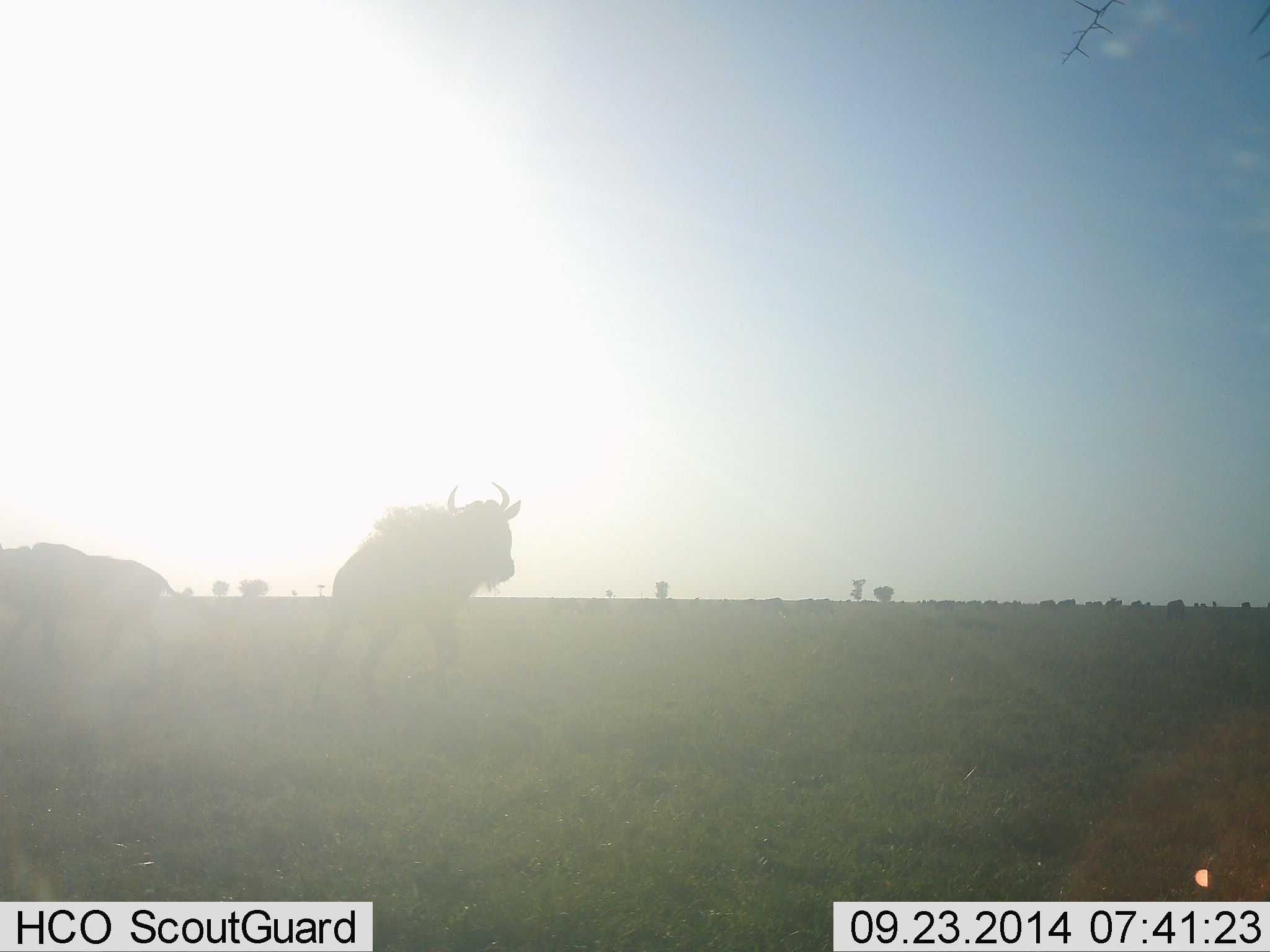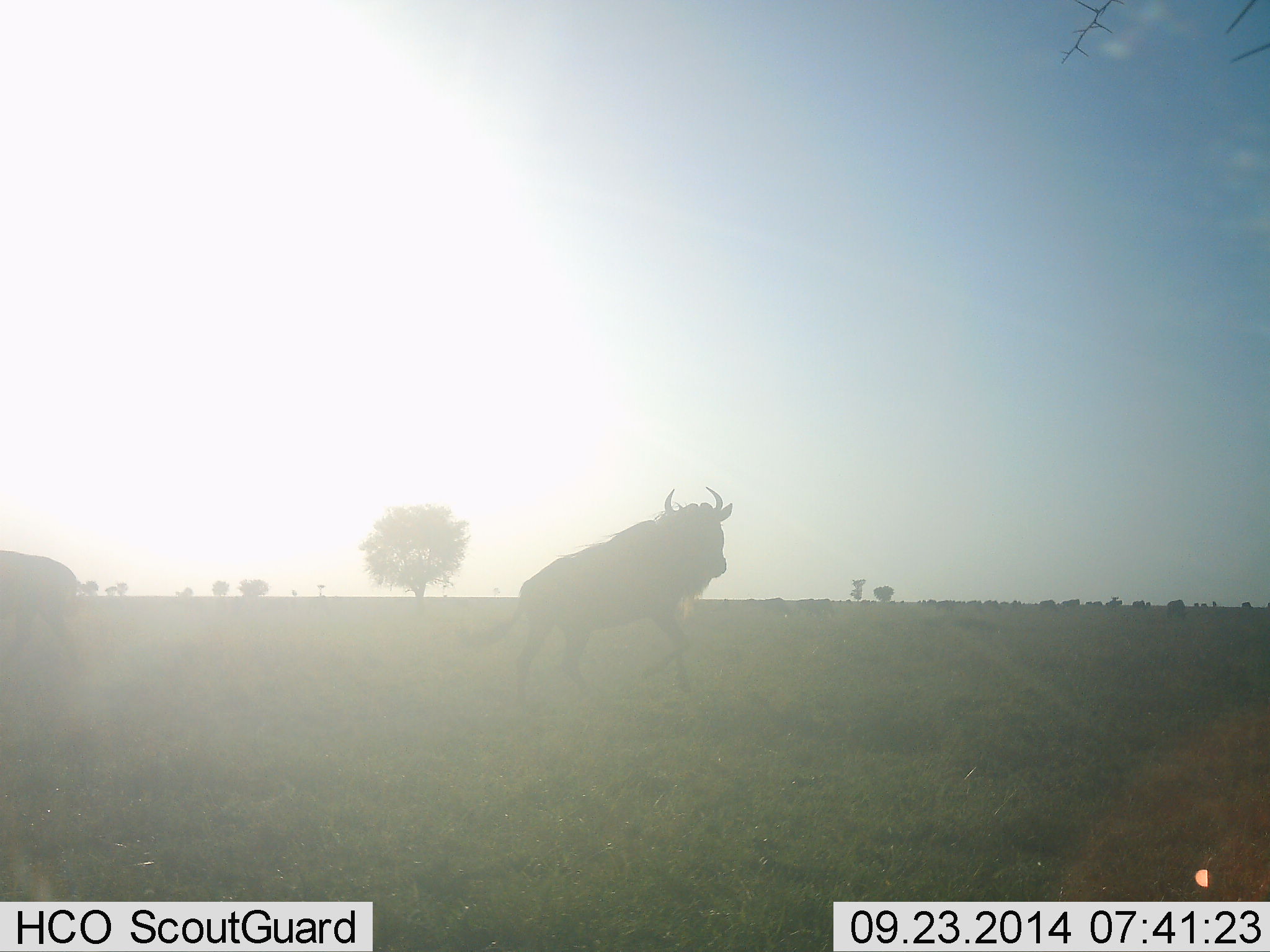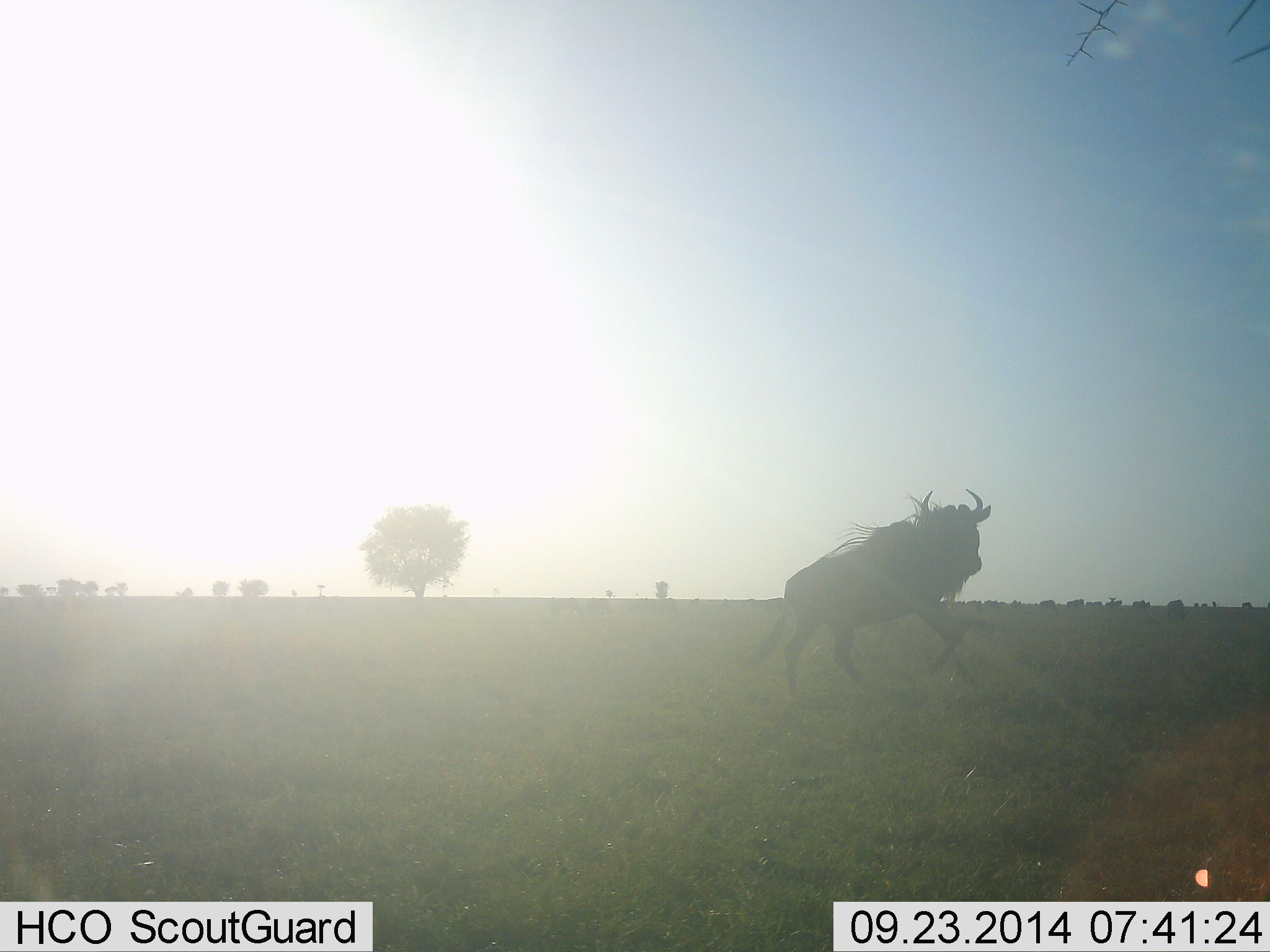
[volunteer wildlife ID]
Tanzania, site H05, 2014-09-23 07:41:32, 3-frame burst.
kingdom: Animalia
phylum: Chordata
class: Mammalia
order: Artiodactyla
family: Bovidae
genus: Connochaetes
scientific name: Connochaetes taurinus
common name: blue wildebeest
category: wildebeest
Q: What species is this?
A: Wildebeest (blue wildebeest) (Connochaetes taurinus).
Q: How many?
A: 2.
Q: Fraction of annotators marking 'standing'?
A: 40%.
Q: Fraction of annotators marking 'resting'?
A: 0%.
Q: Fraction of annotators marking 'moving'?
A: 90%.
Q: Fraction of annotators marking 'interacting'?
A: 0%.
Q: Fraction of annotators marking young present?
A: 0%.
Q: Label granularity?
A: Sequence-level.